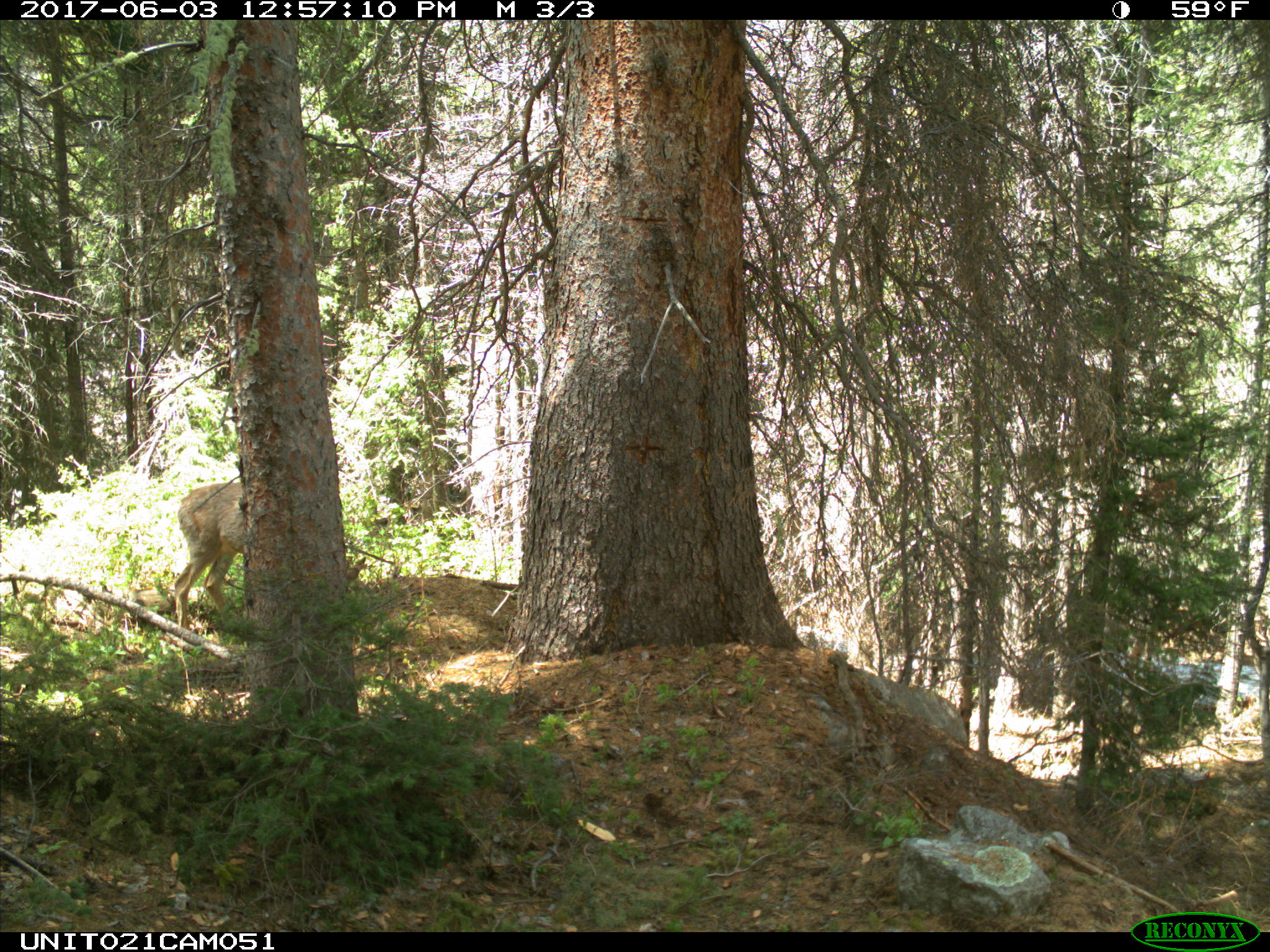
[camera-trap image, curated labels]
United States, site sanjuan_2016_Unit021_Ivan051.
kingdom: Animalia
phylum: Chordata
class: Mammalia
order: Artiodactyla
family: Cervidae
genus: Odocoileus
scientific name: Odocoileus hemionus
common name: mule deer